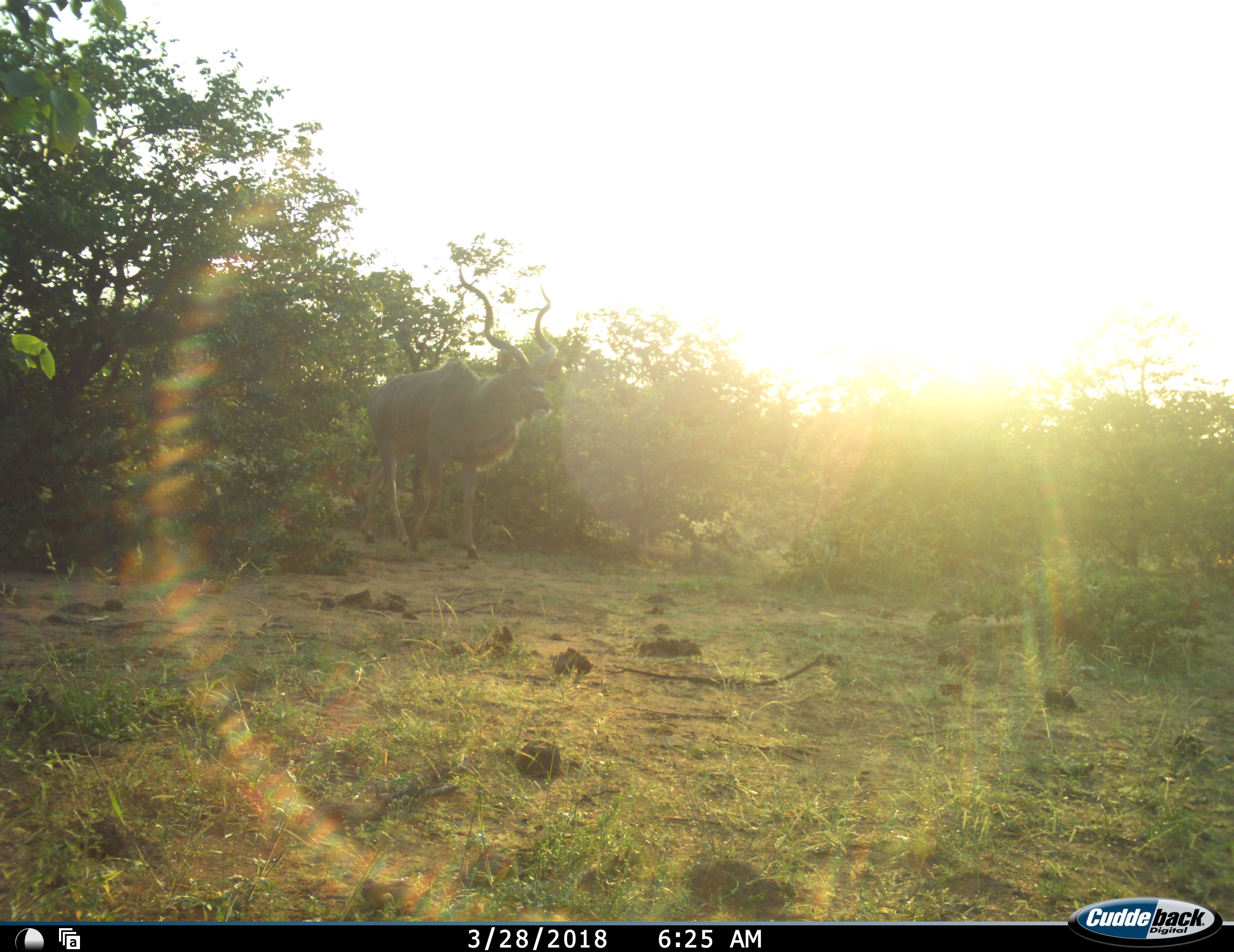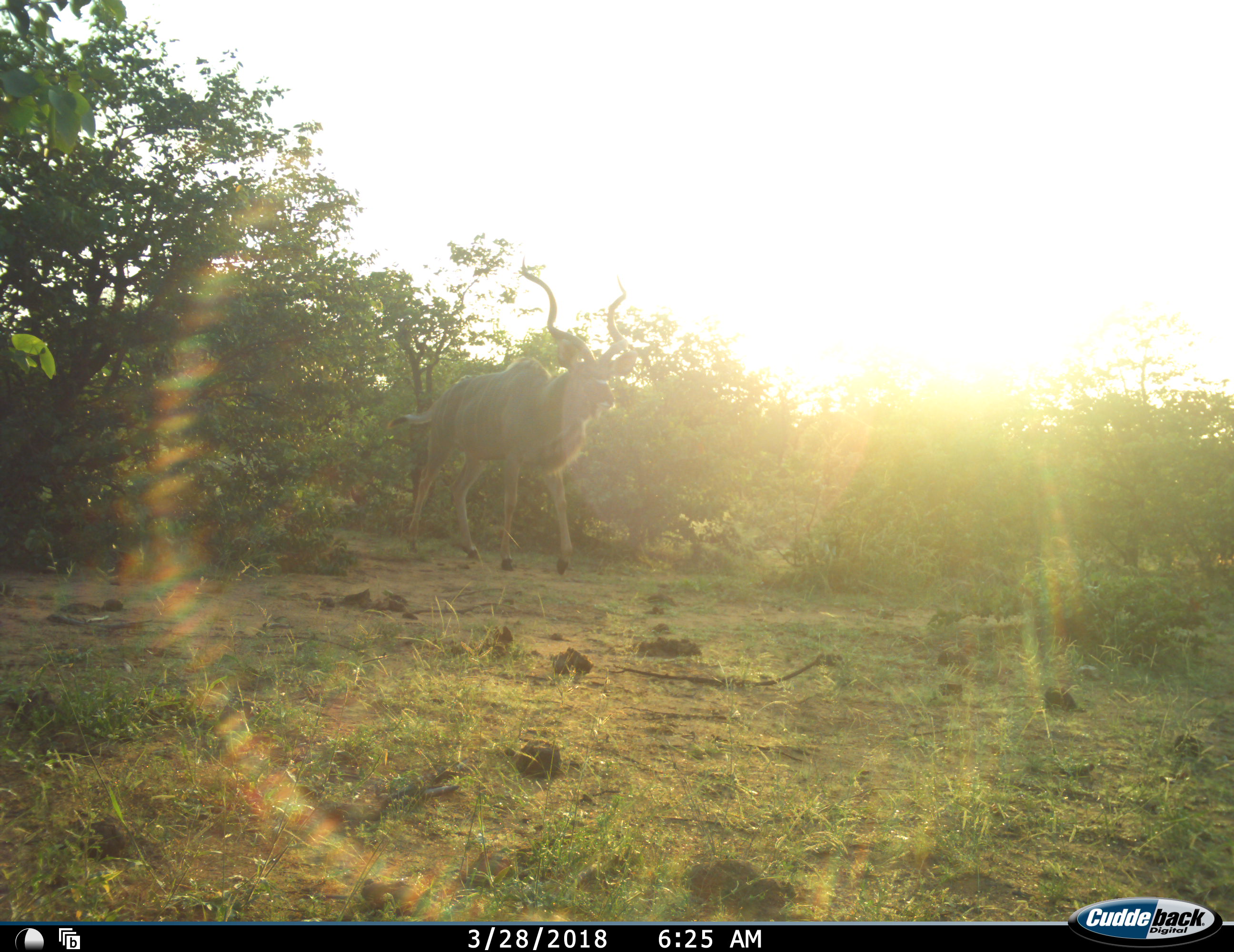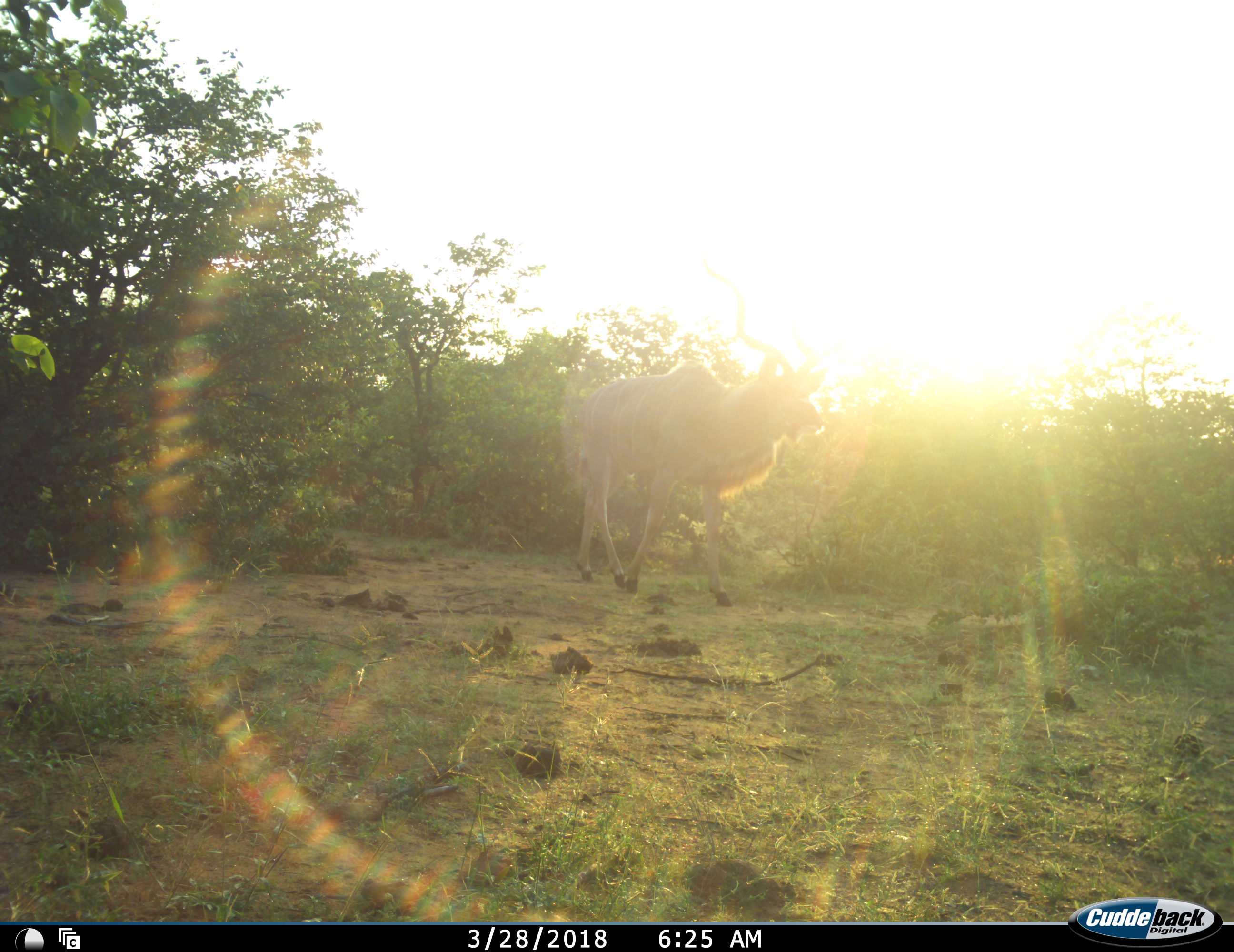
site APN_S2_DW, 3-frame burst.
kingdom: Animalia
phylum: Chordata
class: Mammalia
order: Artiodactyla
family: Bovidae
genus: Tragelaphus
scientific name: Tragelaphus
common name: kudu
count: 1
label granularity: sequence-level